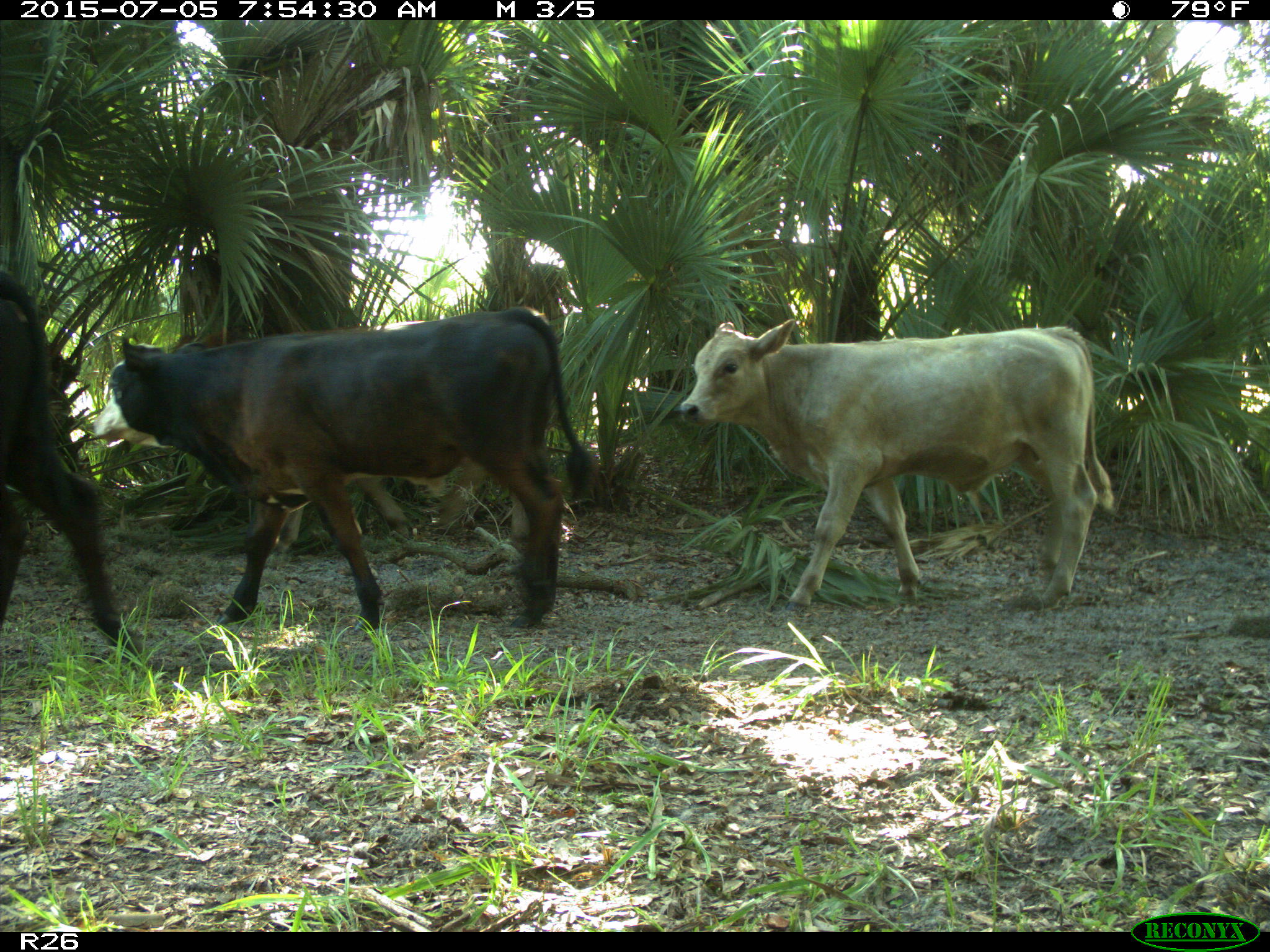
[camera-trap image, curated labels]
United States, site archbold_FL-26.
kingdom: Animalia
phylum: Chordata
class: Mammalia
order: Artiodactyla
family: Bovidae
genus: Bos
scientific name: Bos taurus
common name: domestic cow